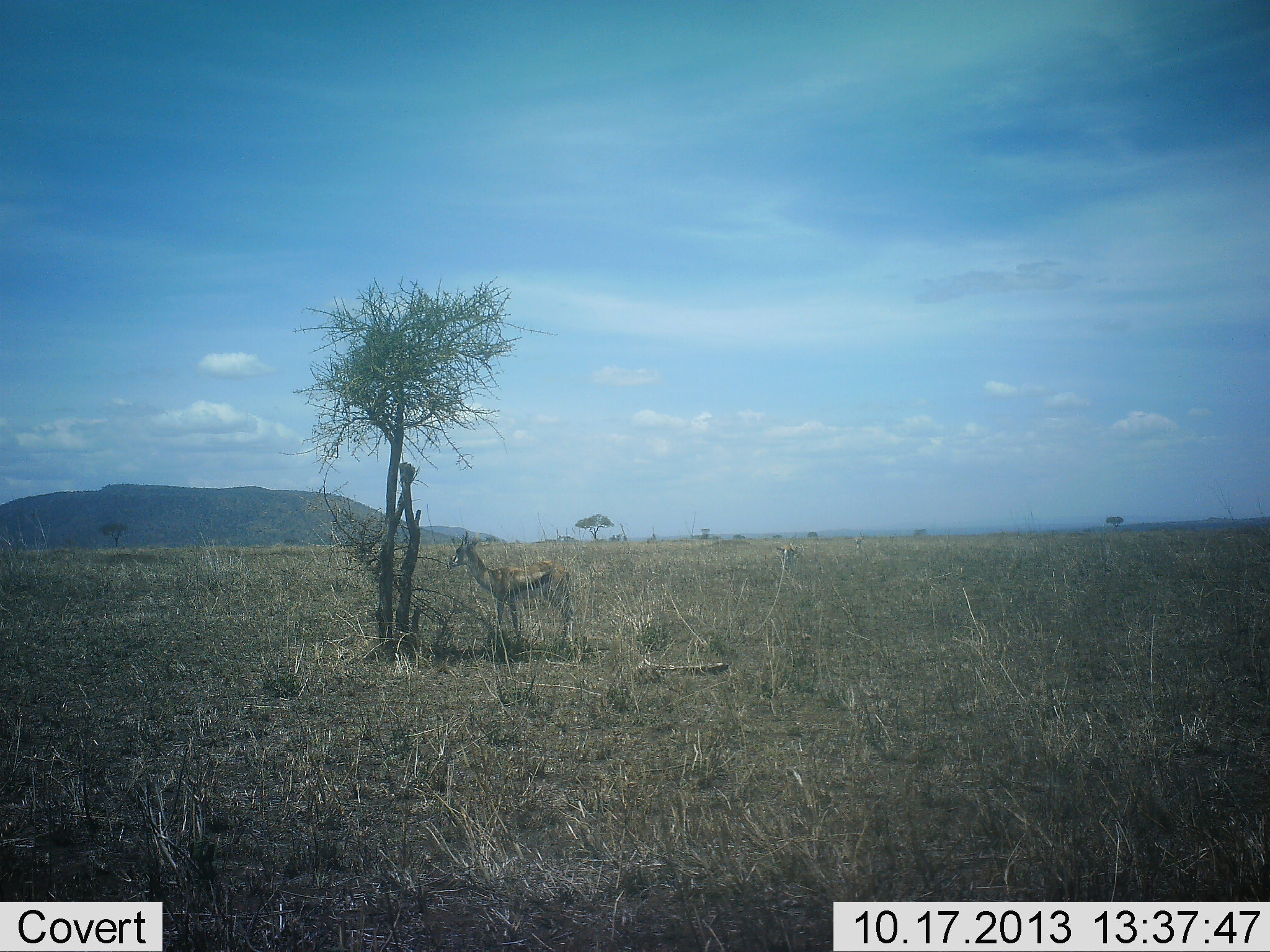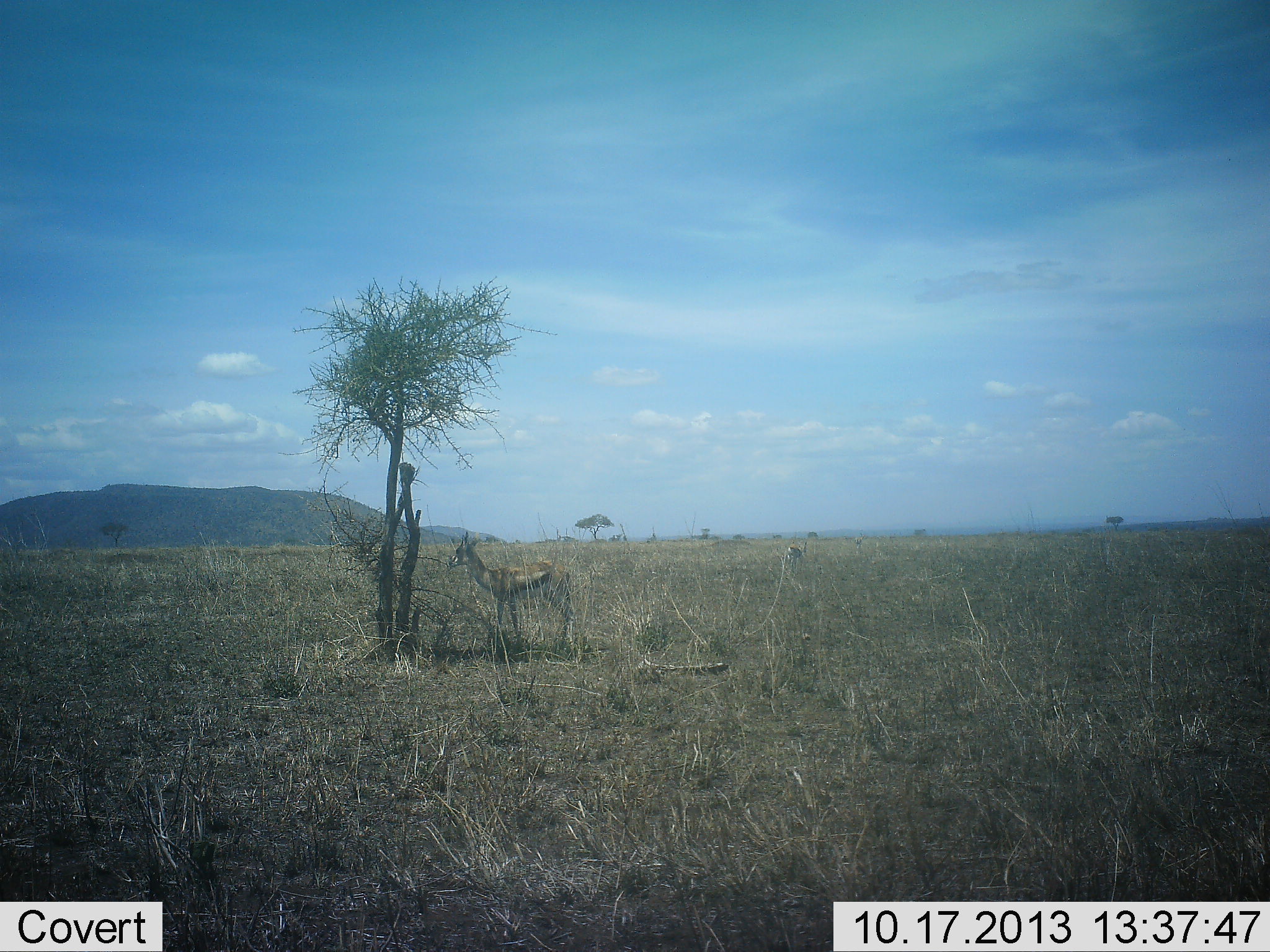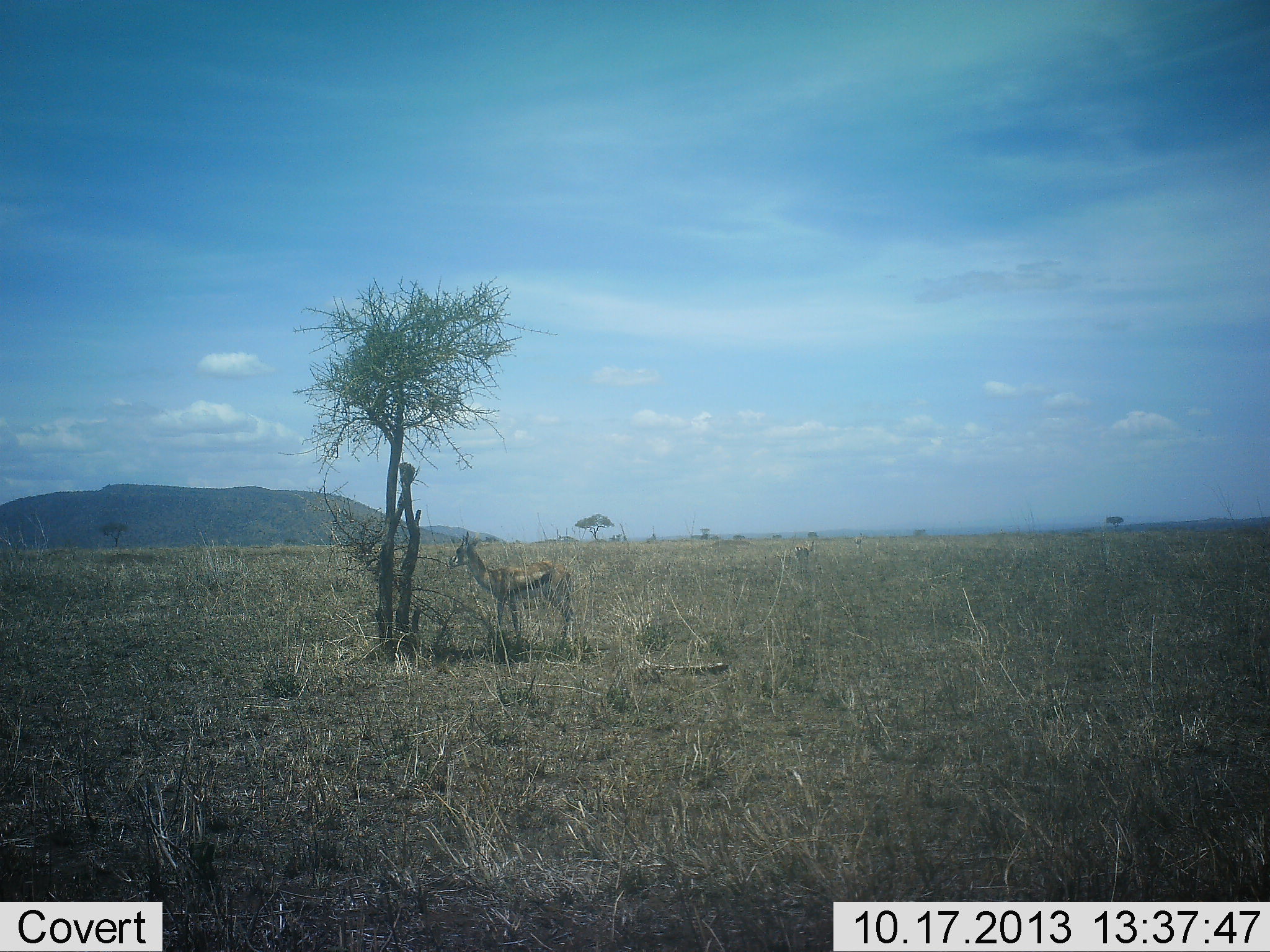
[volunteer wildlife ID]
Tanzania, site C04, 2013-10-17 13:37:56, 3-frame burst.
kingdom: Animalia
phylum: Chordata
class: Mammalia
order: Artiodactyla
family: Bovidae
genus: Eudorcas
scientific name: Eudorcas thomsonii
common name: thomson's gazelle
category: gazellethomsons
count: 1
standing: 90%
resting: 0%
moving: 30%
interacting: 0%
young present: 0%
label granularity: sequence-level